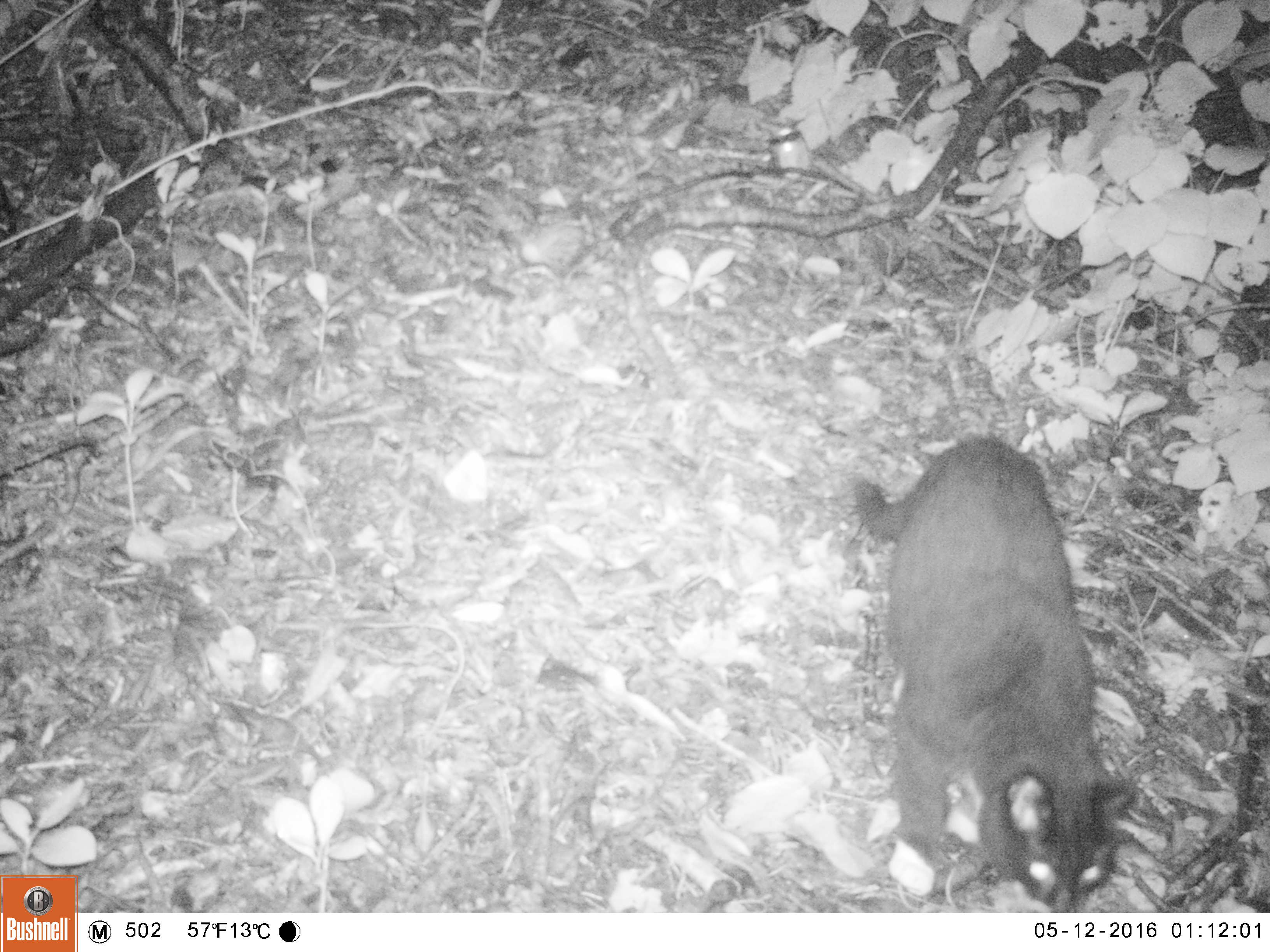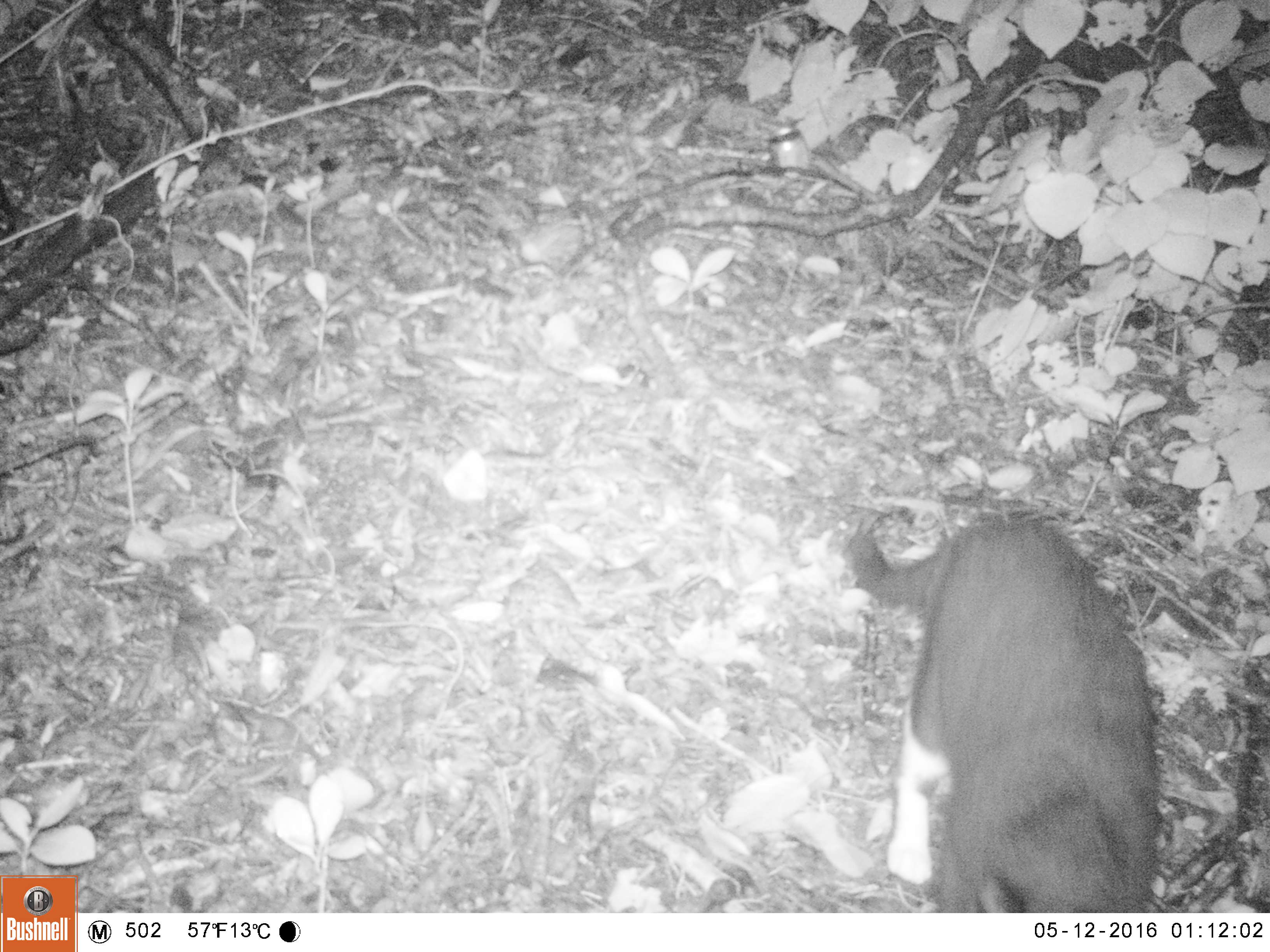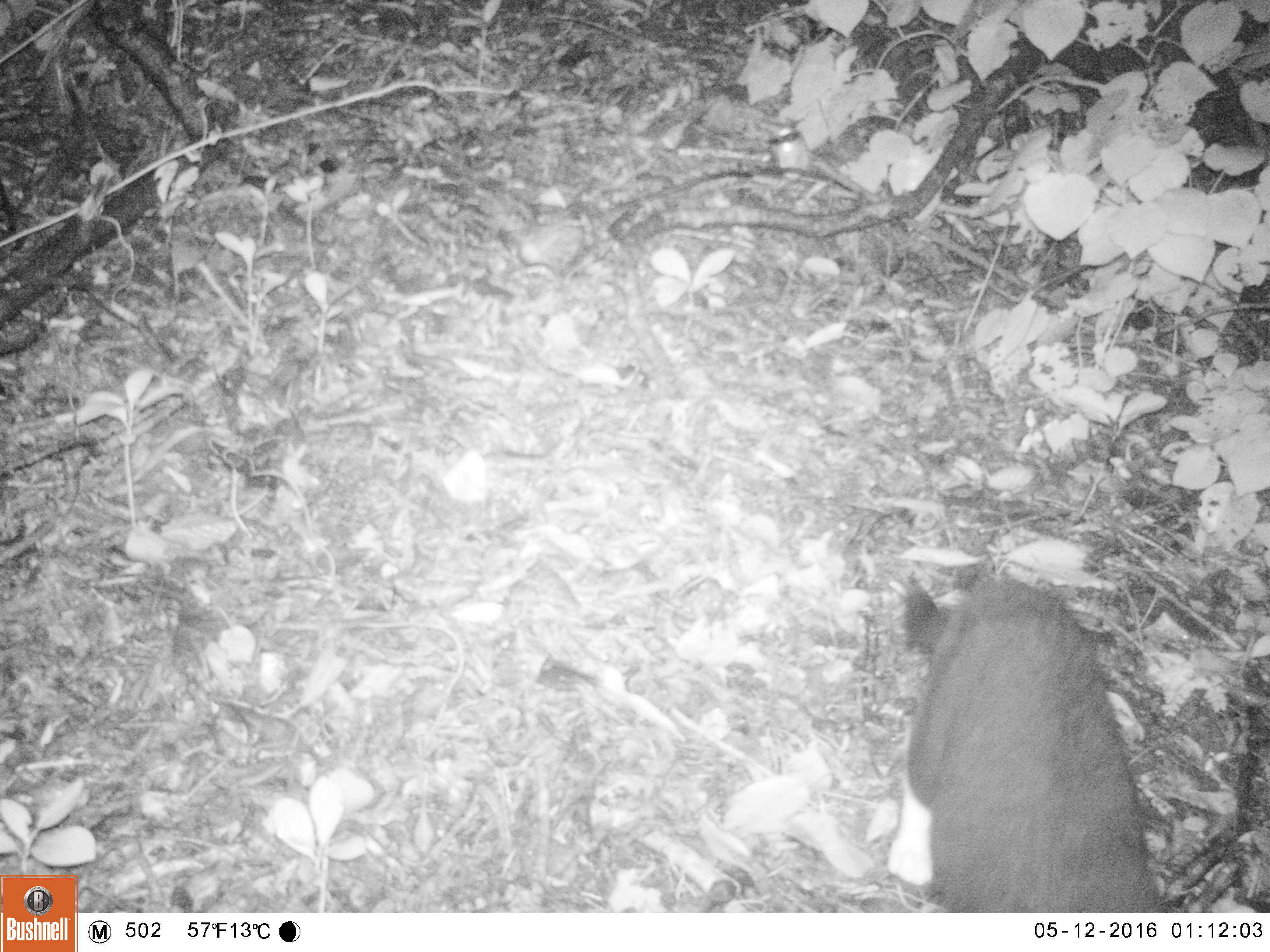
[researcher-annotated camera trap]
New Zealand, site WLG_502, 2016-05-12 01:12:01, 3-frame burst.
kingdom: Animalia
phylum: Chordata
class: Mammalia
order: Carnivora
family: Felidae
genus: Felis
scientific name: Felis catus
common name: domestic cat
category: cat